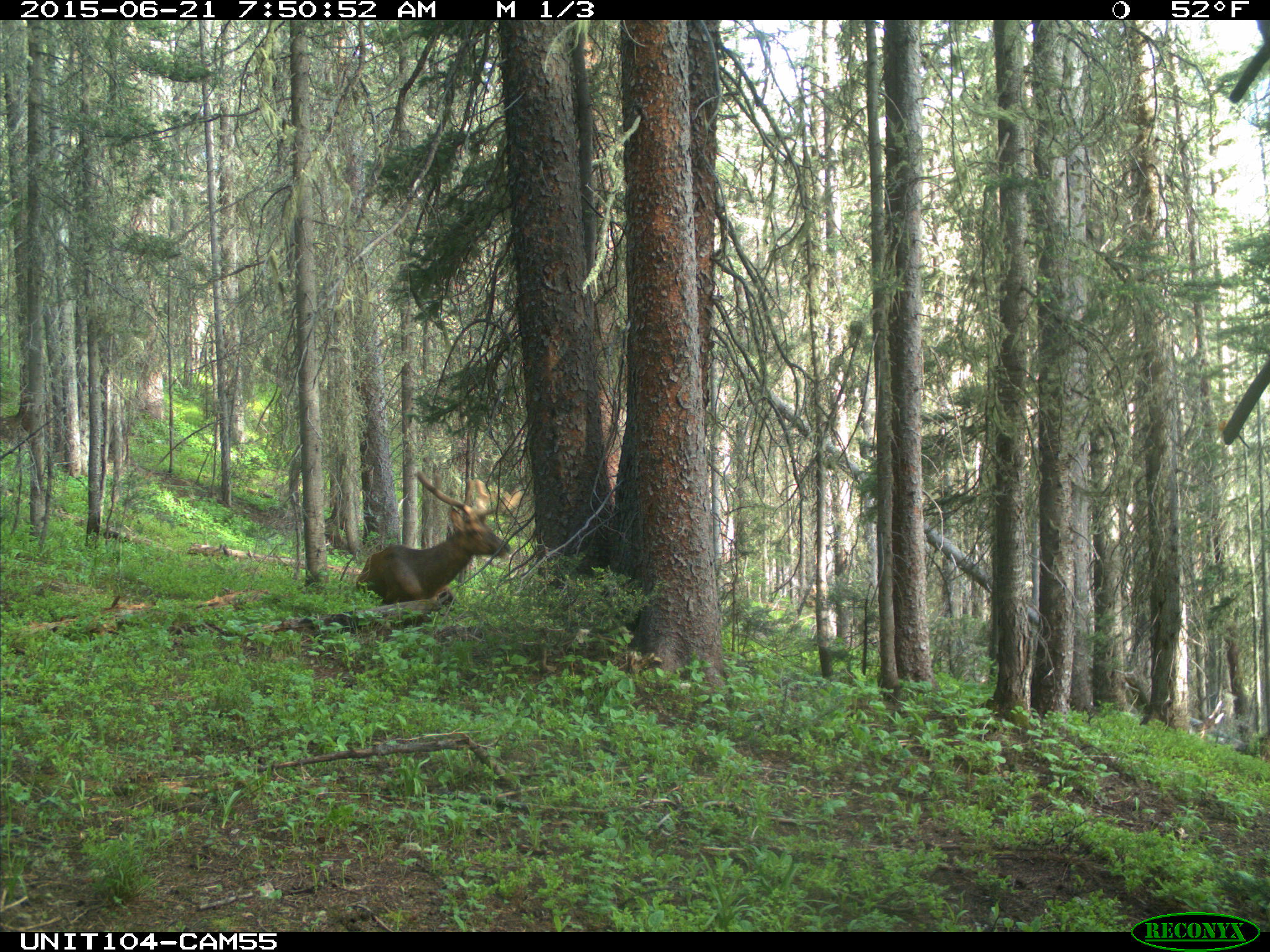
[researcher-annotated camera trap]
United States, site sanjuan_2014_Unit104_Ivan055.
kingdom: Animalia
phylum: Chordata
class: Mammalia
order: Artiodactyla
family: Cervidae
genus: Cervus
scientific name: Cervus elaphus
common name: red deer